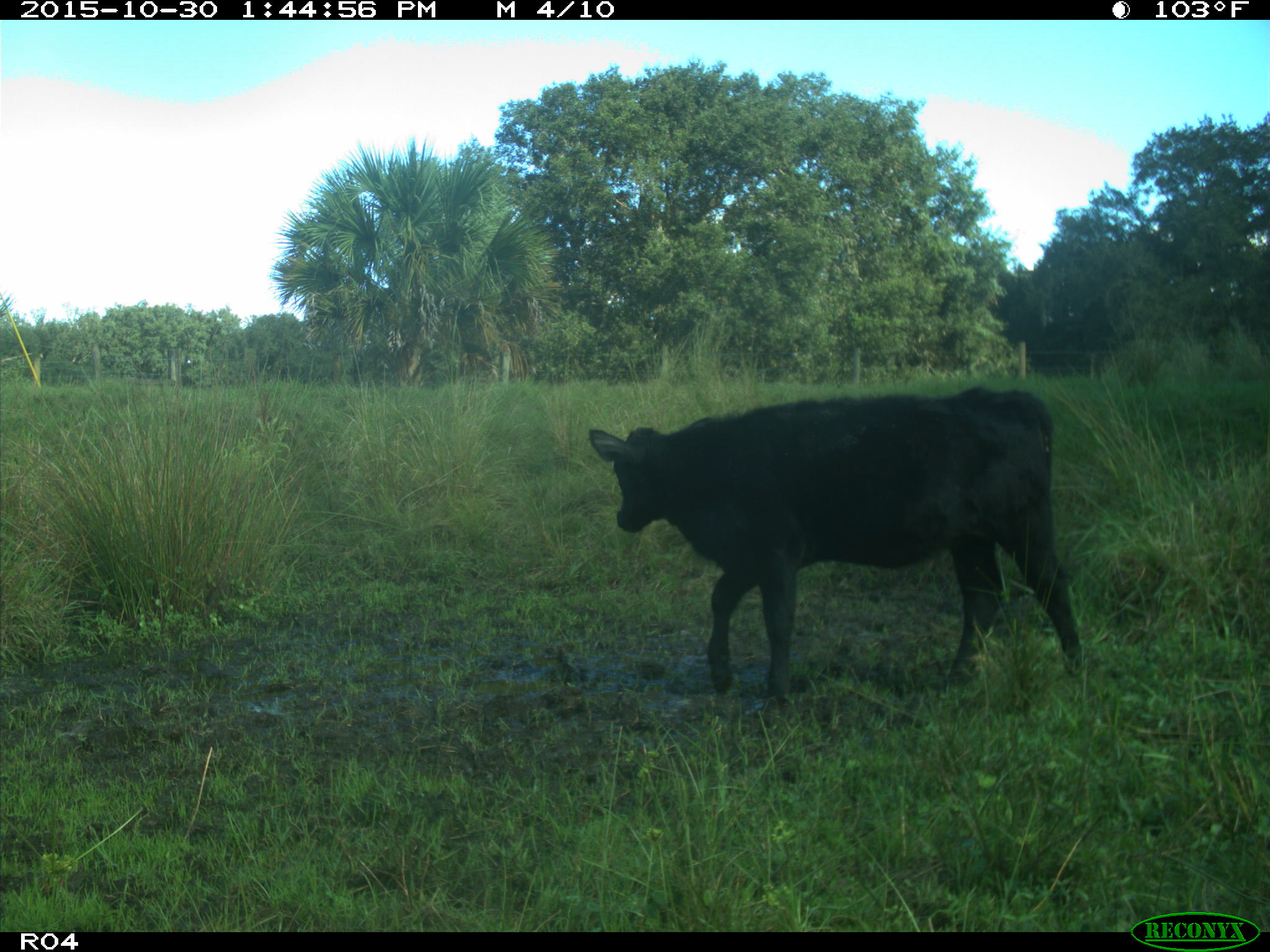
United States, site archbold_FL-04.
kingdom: Animalia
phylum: Chordata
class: Mammalia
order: Artiodactyla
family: Bovidae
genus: Bos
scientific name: Bos taurus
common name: domestic cow